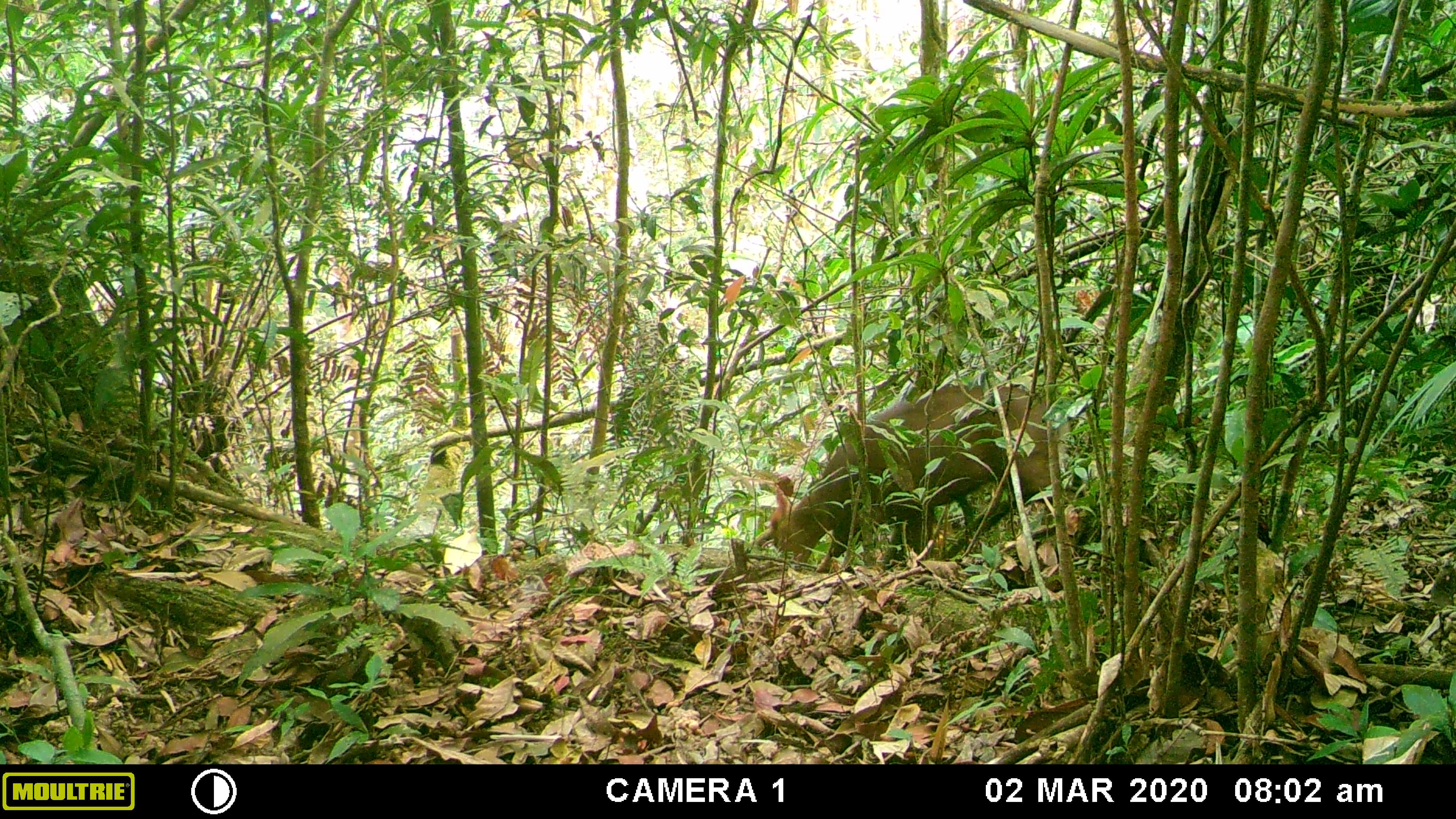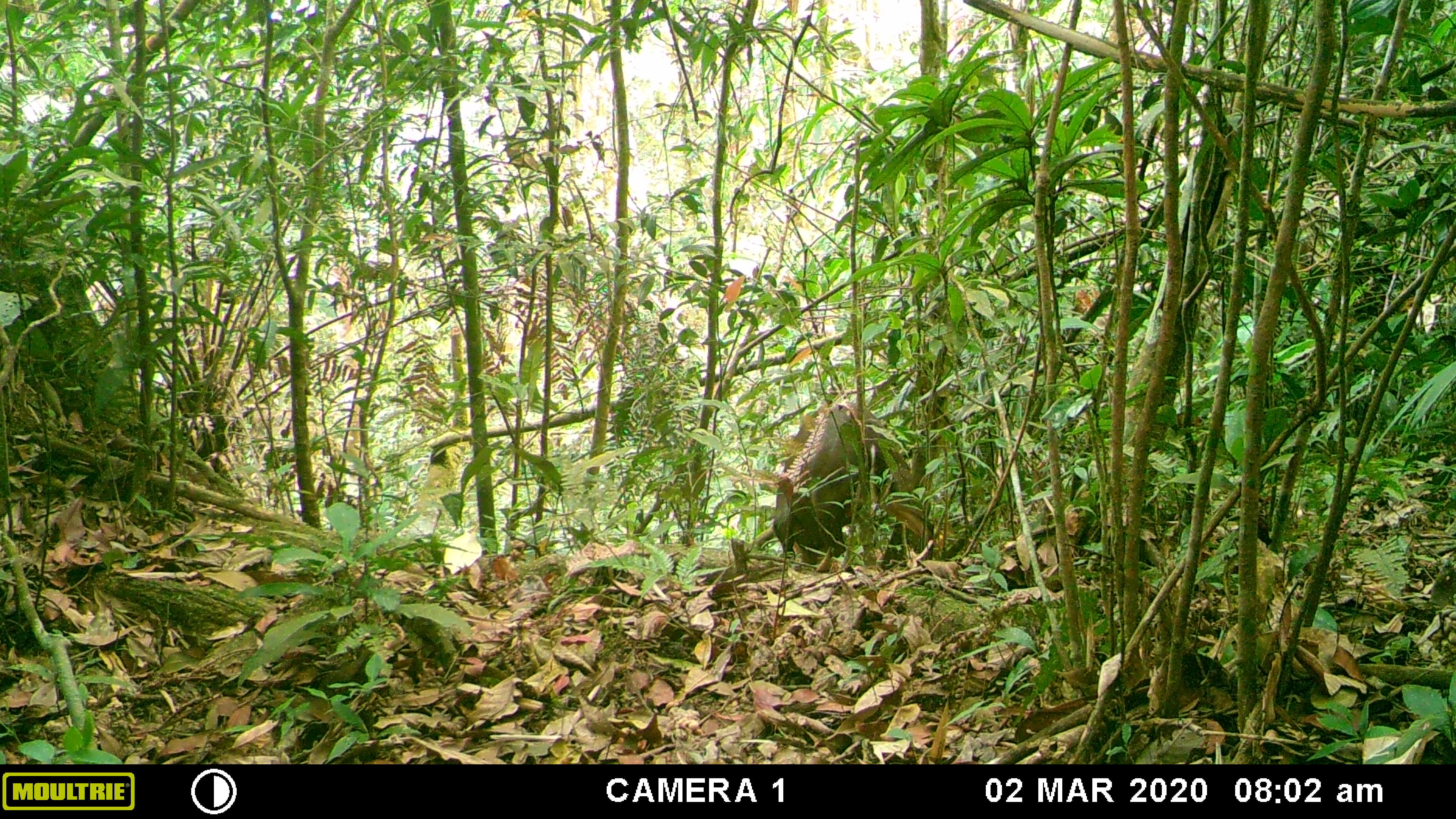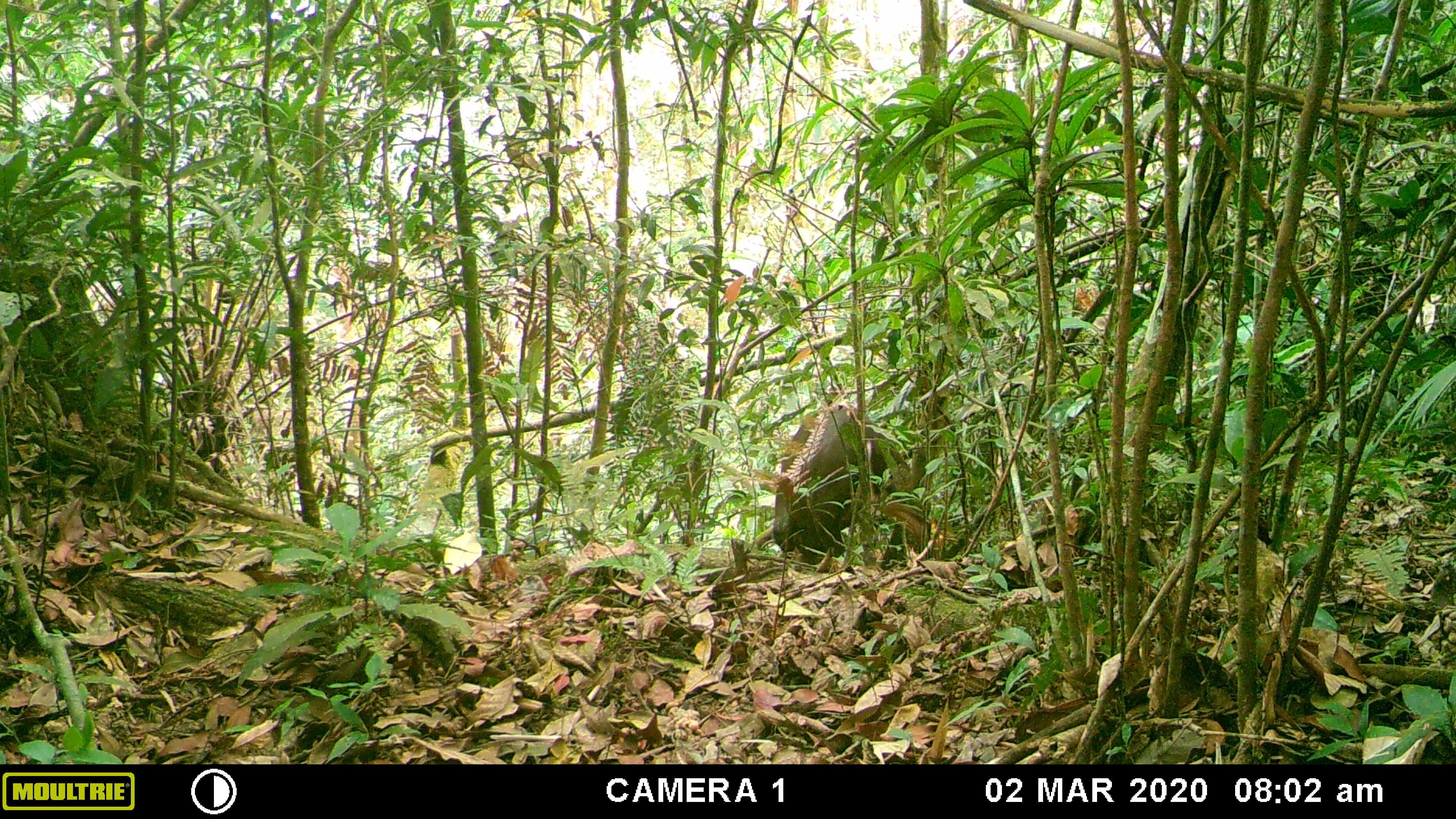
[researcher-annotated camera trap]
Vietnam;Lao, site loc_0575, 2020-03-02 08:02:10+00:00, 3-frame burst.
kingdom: Animalia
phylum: Chordata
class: Mammalia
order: Artiodactyla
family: Cervidae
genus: Muntiacus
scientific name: Muntiacus rooseveltorum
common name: roosevelt's muntjac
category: roosevelts muntjac group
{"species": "roosevelts muntjac group (roosevelt's muntjac) (Muntiacus rooseveltorum)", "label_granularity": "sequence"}